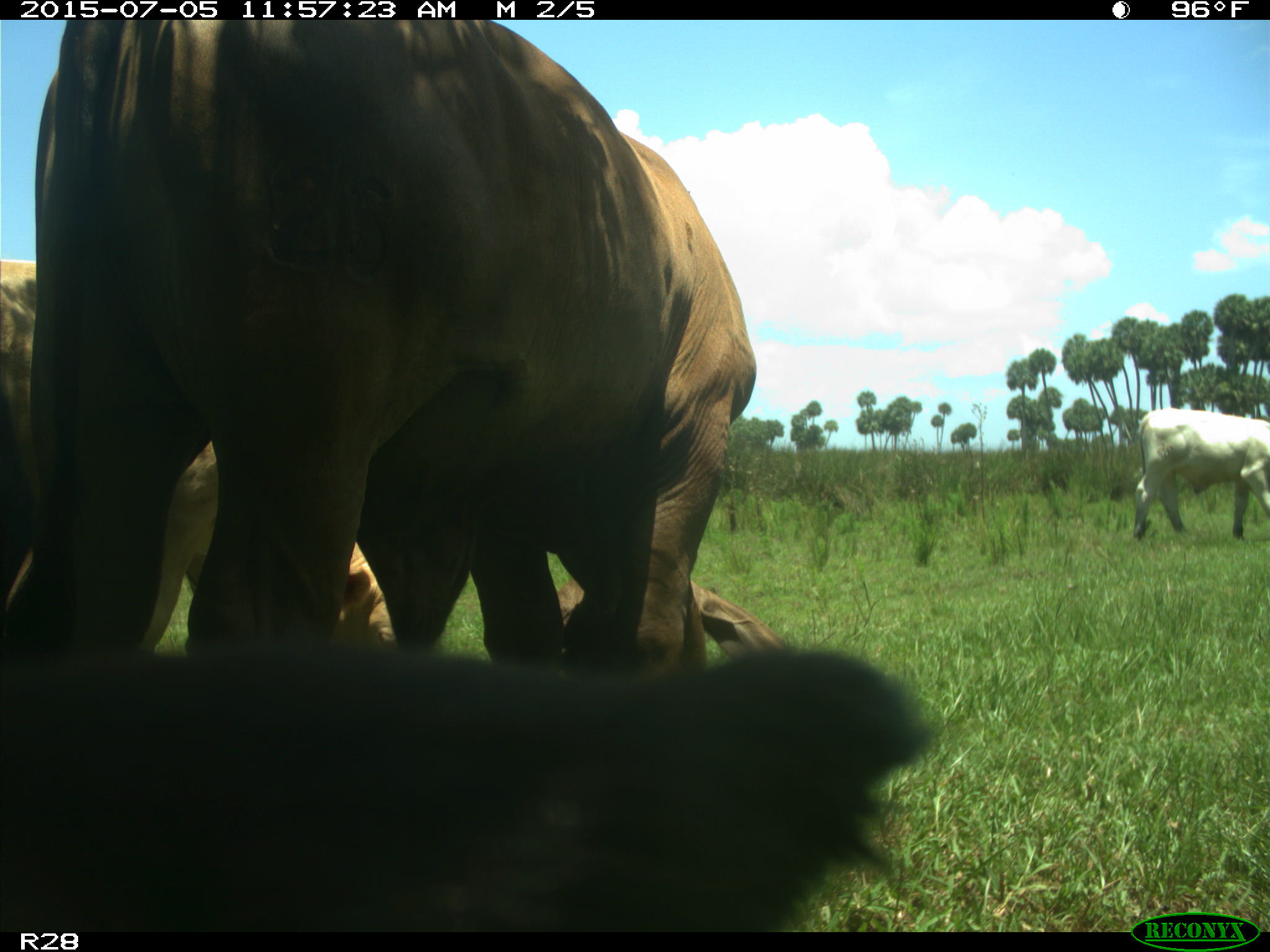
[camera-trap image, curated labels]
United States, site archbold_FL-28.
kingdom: Animalia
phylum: Chordata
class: Mammalia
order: Artiodactyla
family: Bovidae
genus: Bos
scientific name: Bos taurus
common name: domestic cow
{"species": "Bos taurus (domestic cow)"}